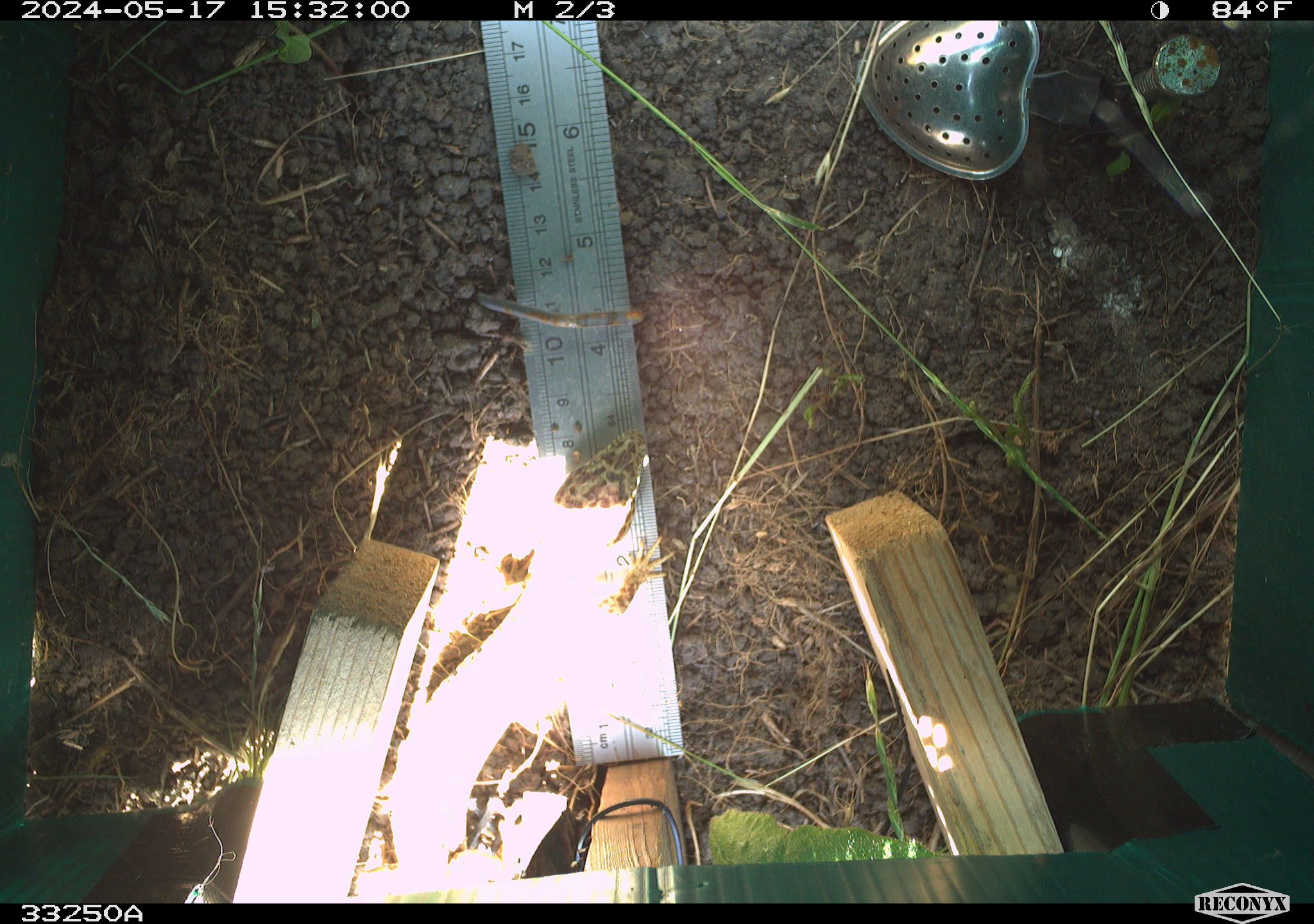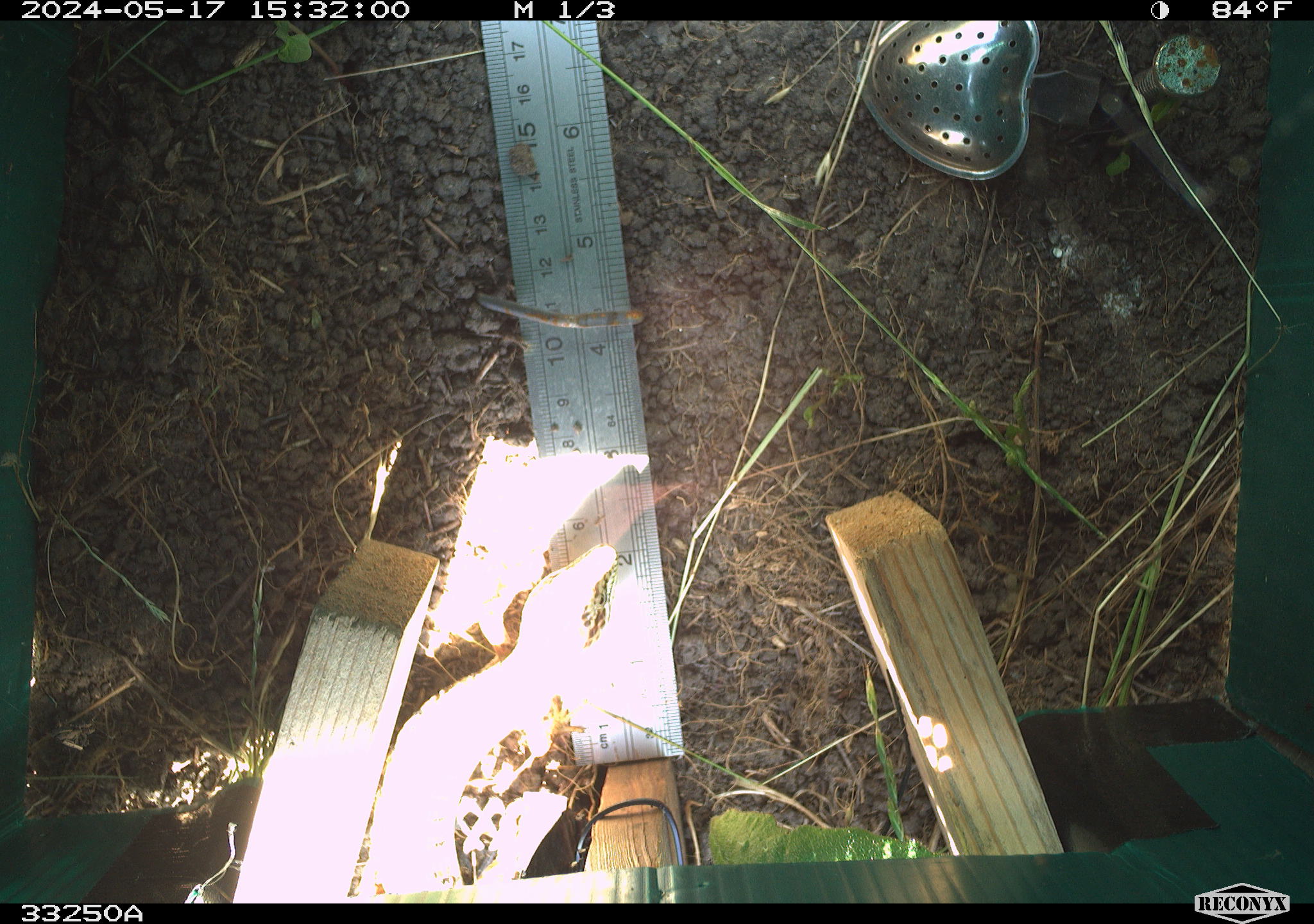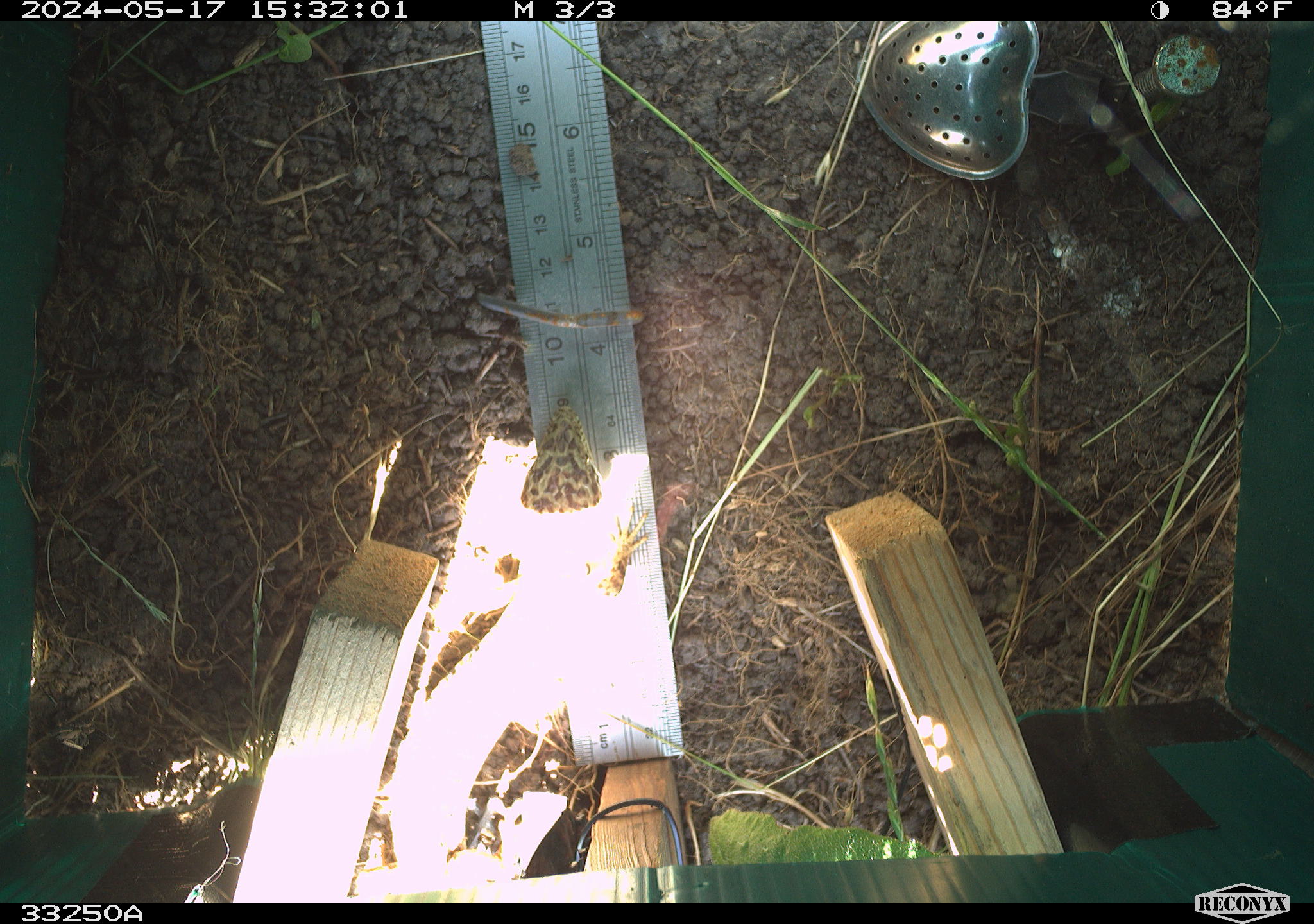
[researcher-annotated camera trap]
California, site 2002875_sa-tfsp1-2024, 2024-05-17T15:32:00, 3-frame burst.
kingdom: Animalia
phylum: Chordata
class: Reptilia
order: Squamata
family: Anguidae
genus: Elgaria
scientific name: Elgaria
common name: alligator lizards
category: elgaria species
Elgaria species (alligator lizards) (Elgaria).